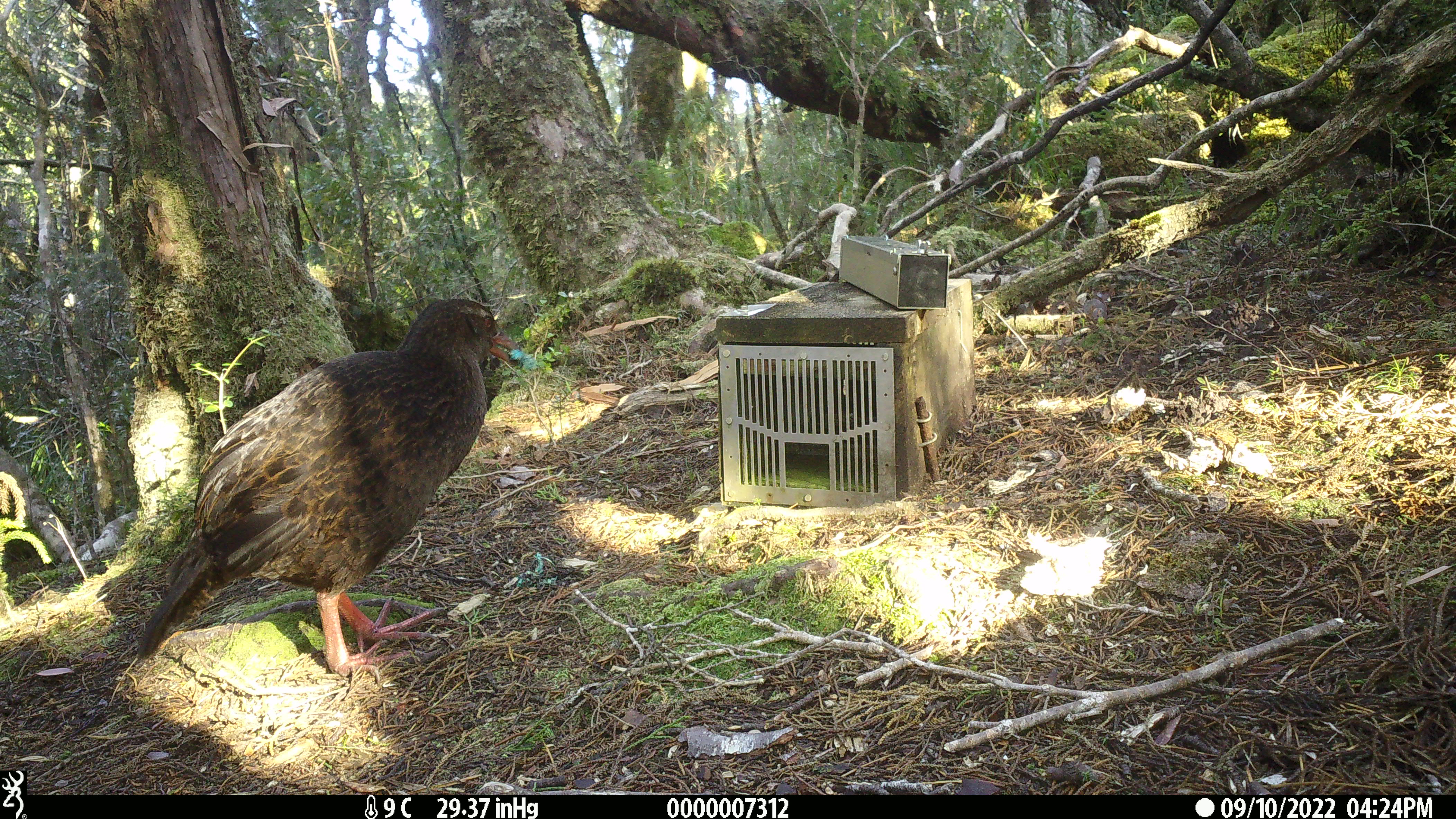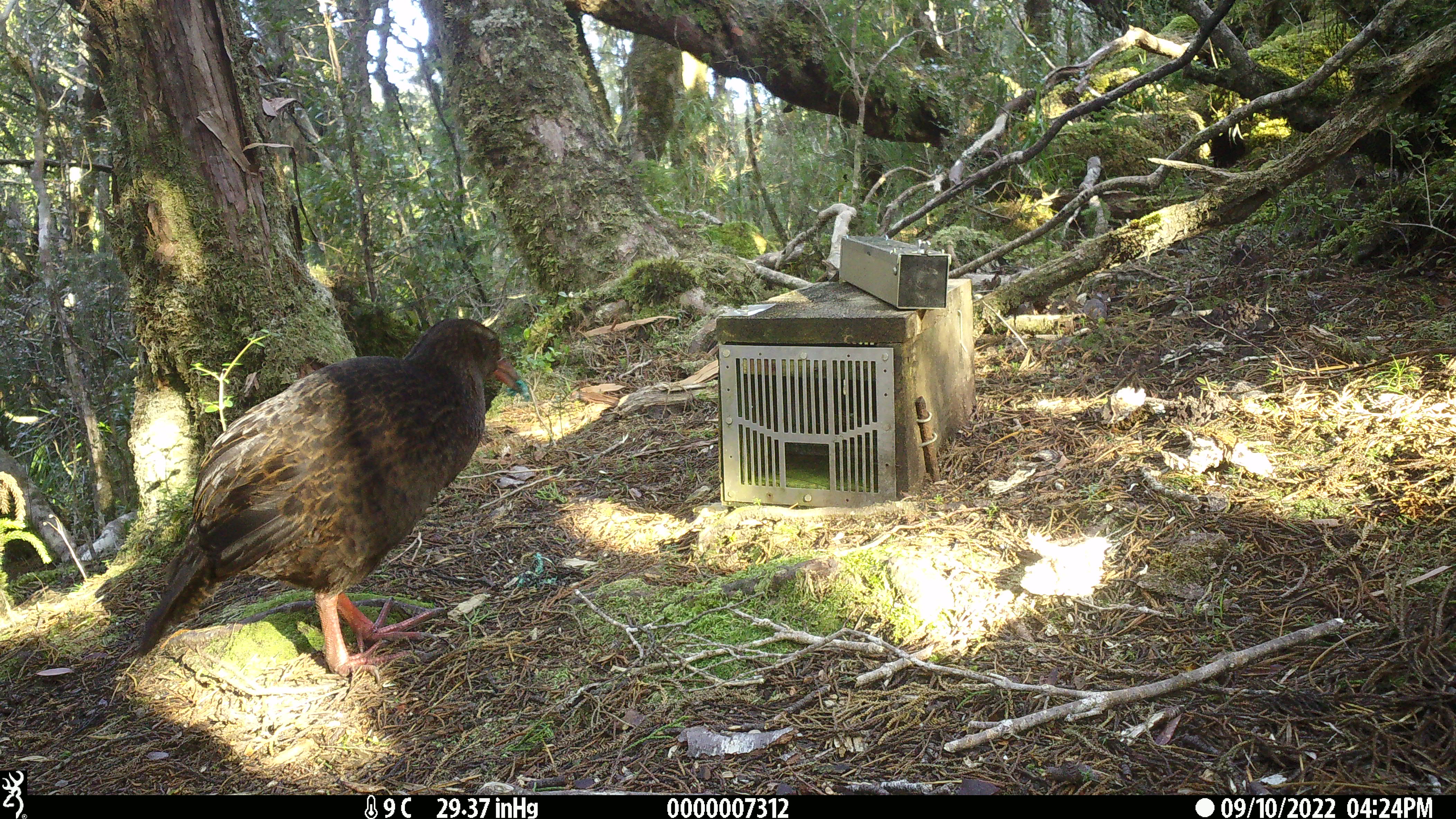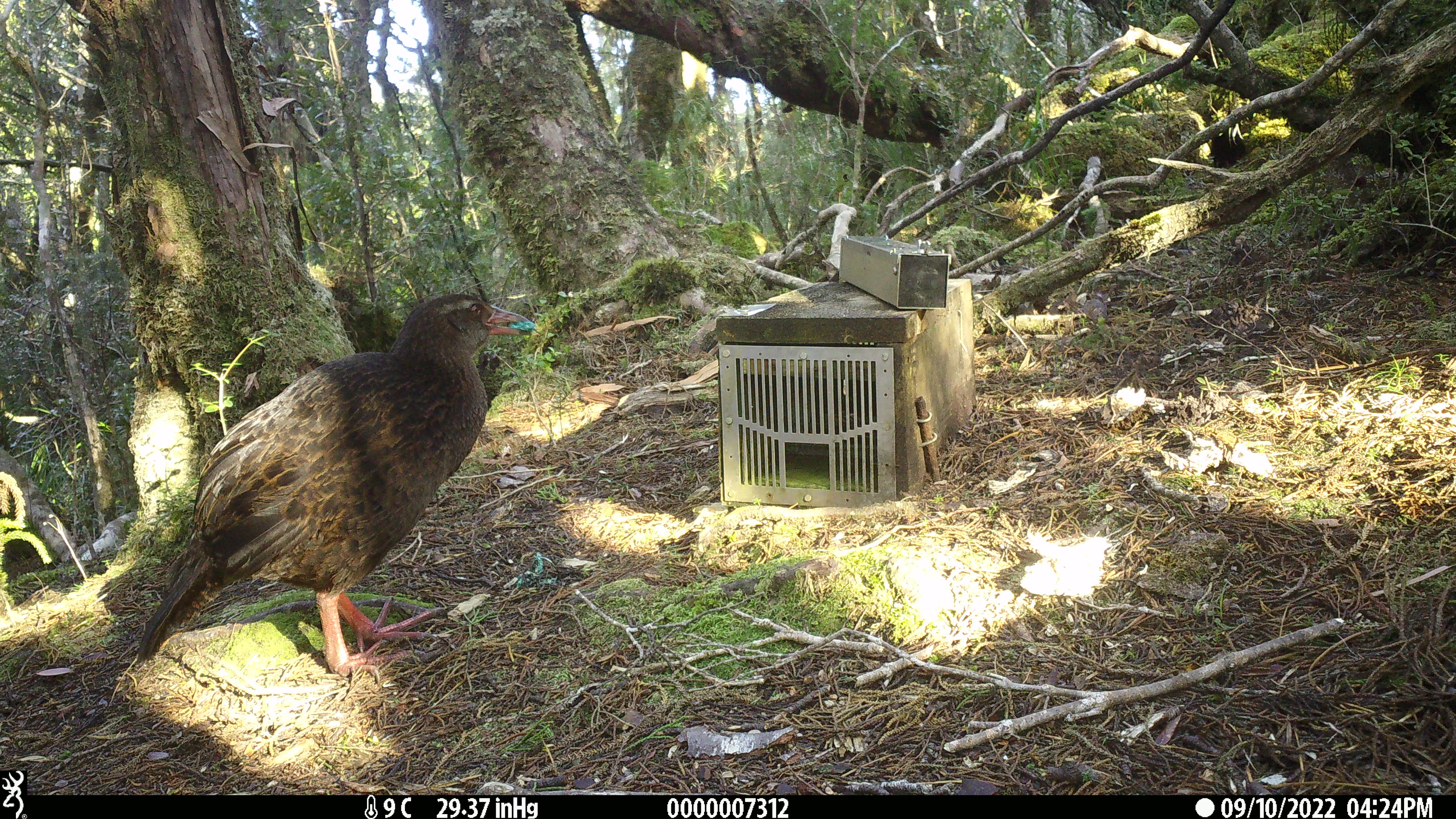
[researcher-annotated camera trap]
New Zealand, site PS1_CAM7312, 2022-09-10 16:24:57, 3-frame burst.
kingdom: Animalia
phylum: Chordata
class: Aves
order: Gruiformes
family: Rallidae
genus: Gallirallus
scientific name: Gallirallus australis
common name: weka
Weka (Gallirallus australis).